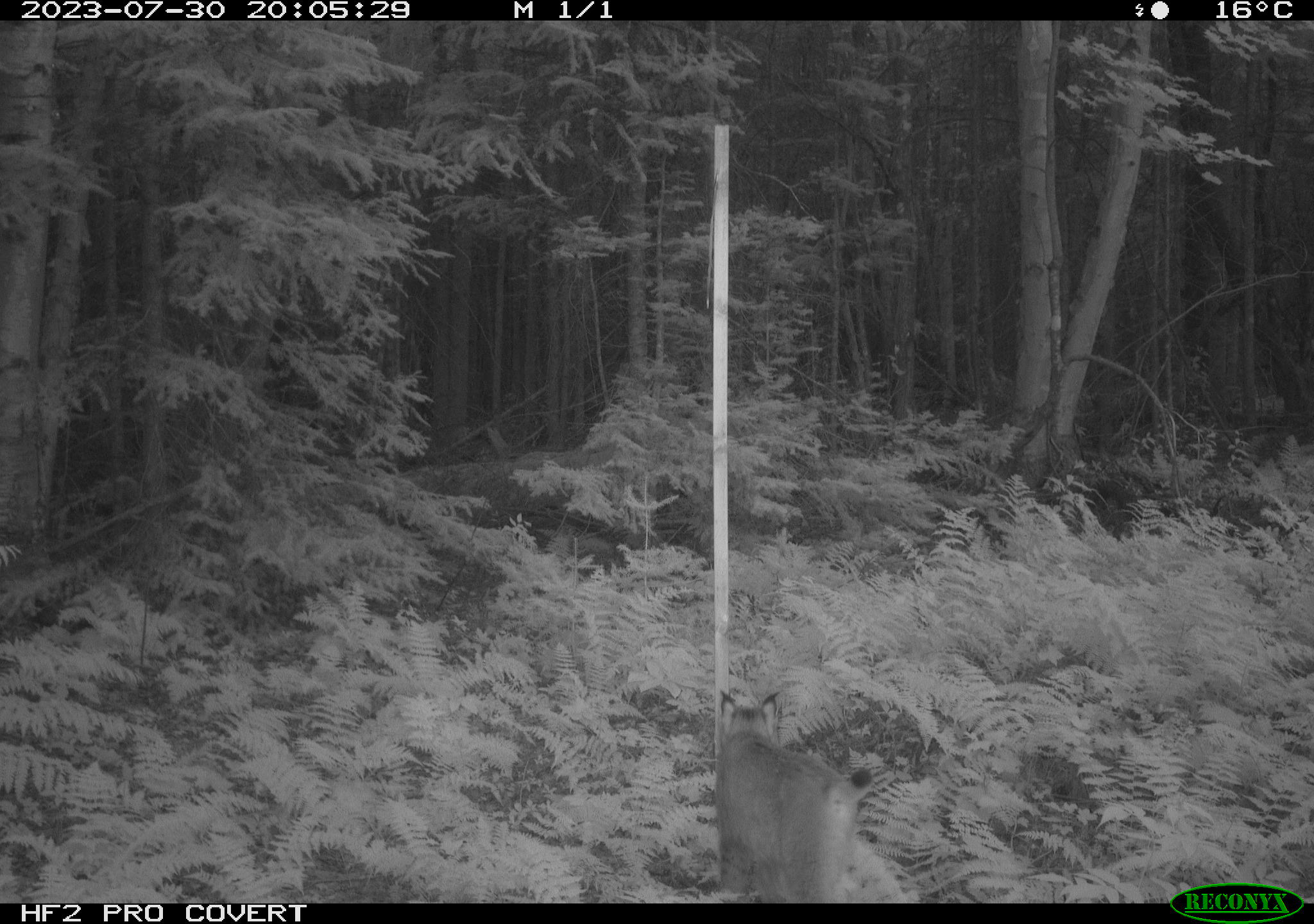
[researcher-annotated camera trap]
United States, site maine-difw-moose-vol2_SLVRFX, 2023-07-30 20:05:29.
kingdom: Animalia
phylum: Chordata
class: Mammalia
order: Carnivora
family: Felidae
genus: Lynx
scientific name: Lynx canadensis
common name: canada lynx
Canada lynx (Lynx canadensis).